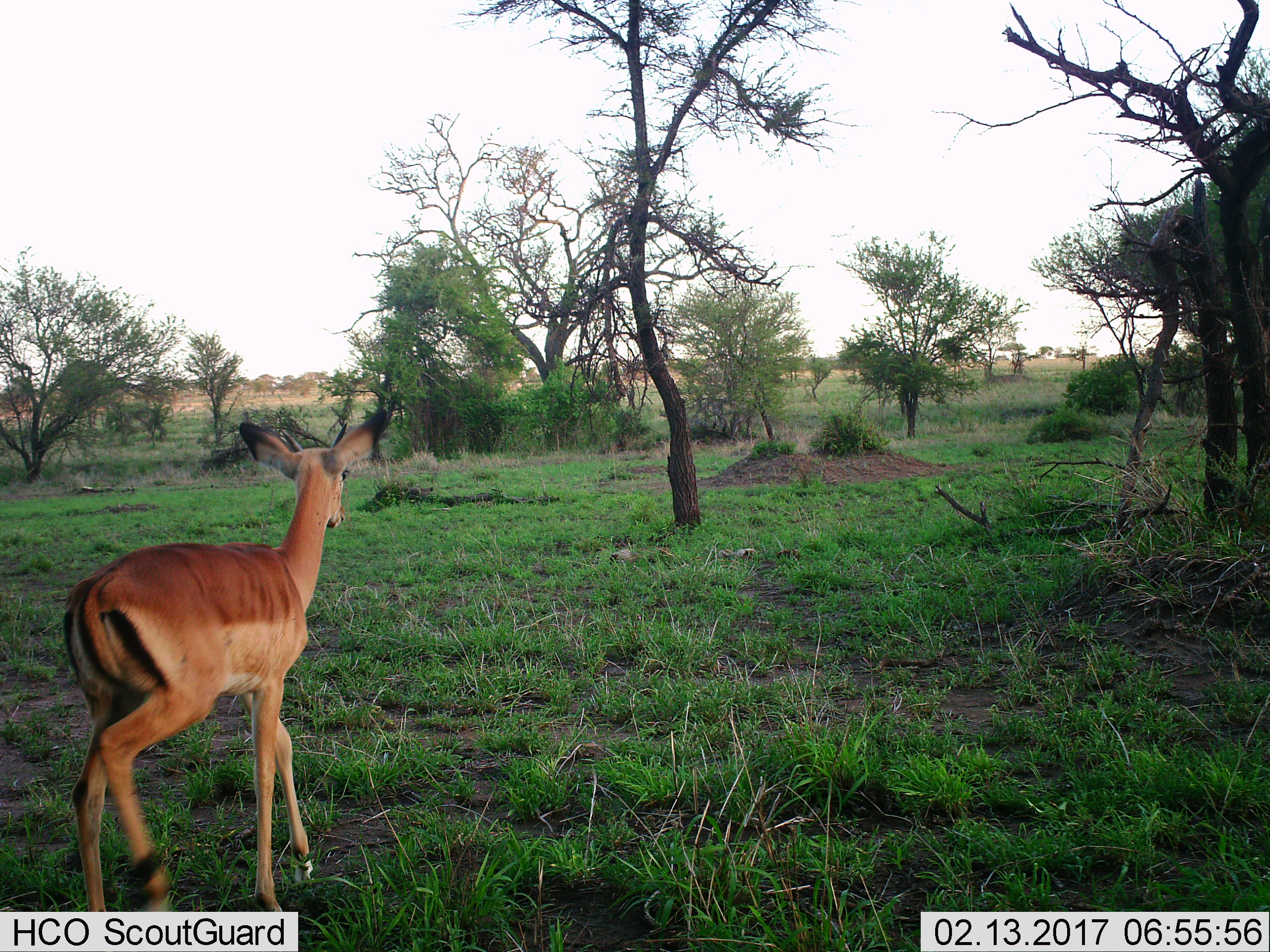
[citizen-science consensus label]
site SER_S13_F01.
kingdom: Animalia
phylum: Chordata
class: Mammalia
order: Artiodactyla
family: Bovidae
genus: Aepyceros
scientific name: Aepyceros melampus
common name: impala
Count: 1.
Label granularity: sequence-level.